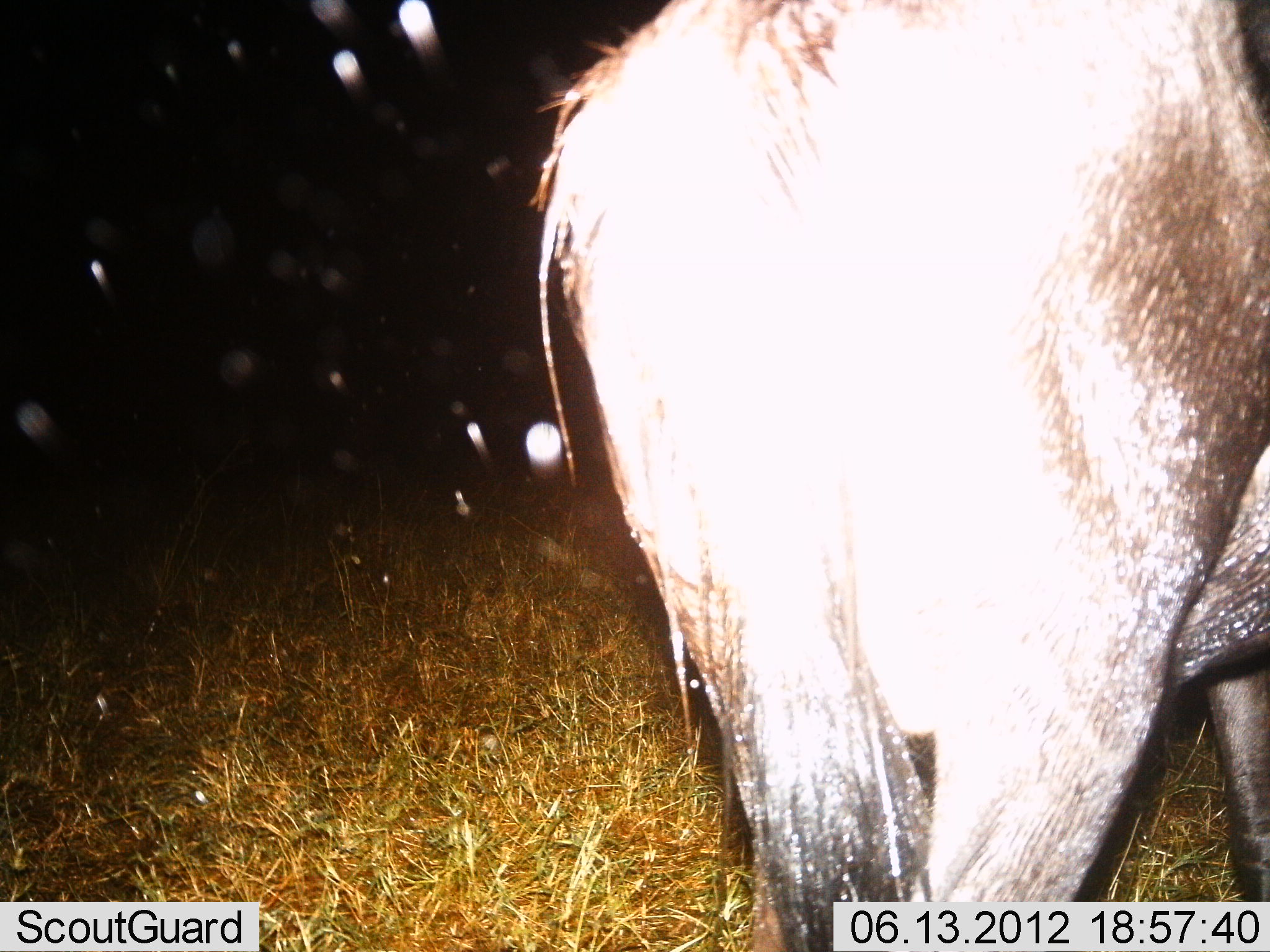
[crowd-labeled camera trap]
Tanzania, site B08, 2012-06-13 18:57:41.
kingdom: Animalia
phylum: Chordata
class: Mammalia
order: Artiodactyla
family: Bovidae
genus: Connochaetes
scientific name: Connochaetes taurinus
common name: blue wildebeest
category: wildebeest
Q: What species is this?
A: Wildebeest (blue wildebeest) (Connochaetes taurinus).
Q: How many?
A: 1.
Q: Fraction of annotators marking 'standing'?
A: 80%.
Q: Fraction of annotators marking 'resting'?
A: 0%.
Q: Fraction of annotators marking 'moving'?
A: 20%.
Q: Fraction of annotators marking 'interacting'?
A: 0%.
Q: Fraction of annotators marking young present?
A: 0%.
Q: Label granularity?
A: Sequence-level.